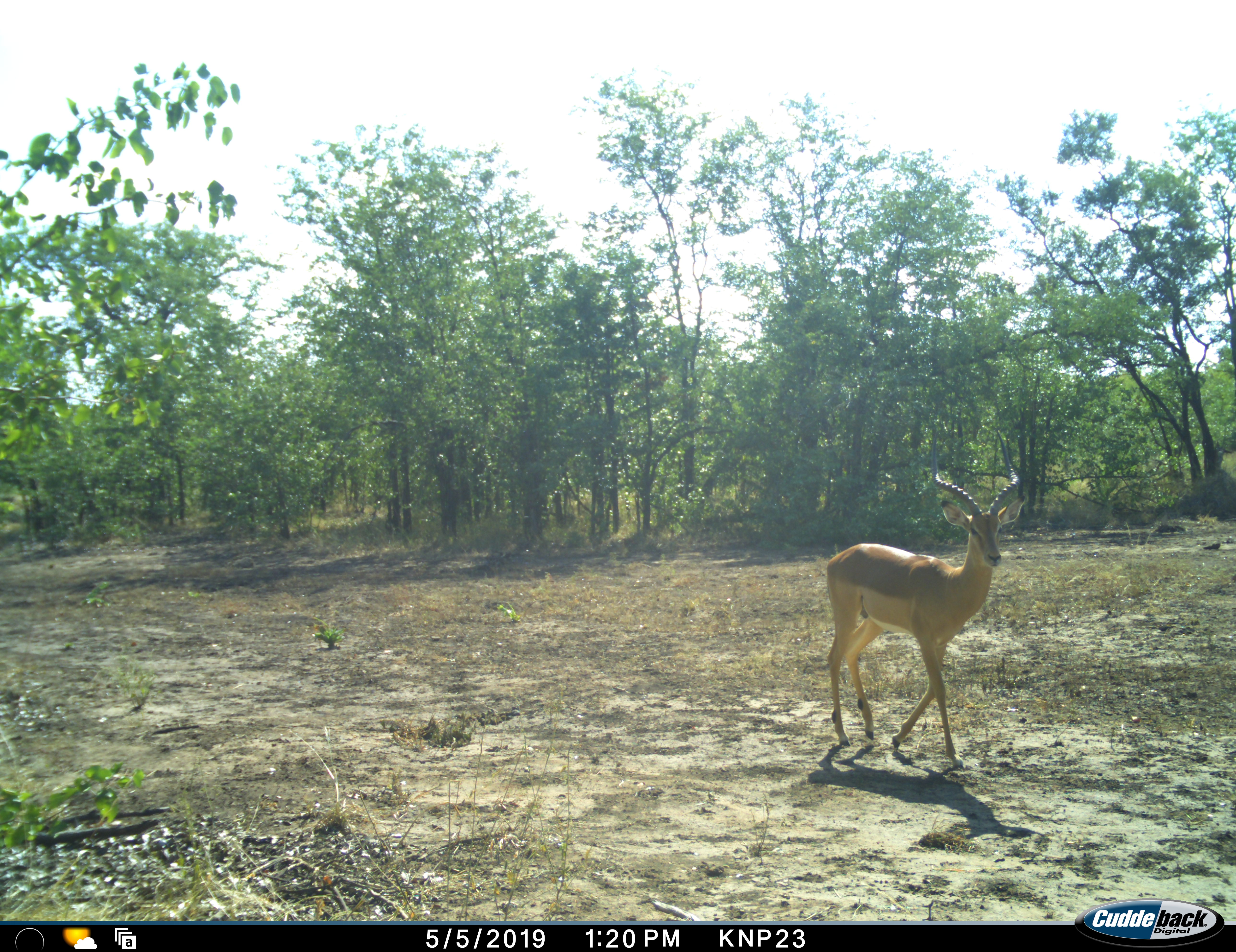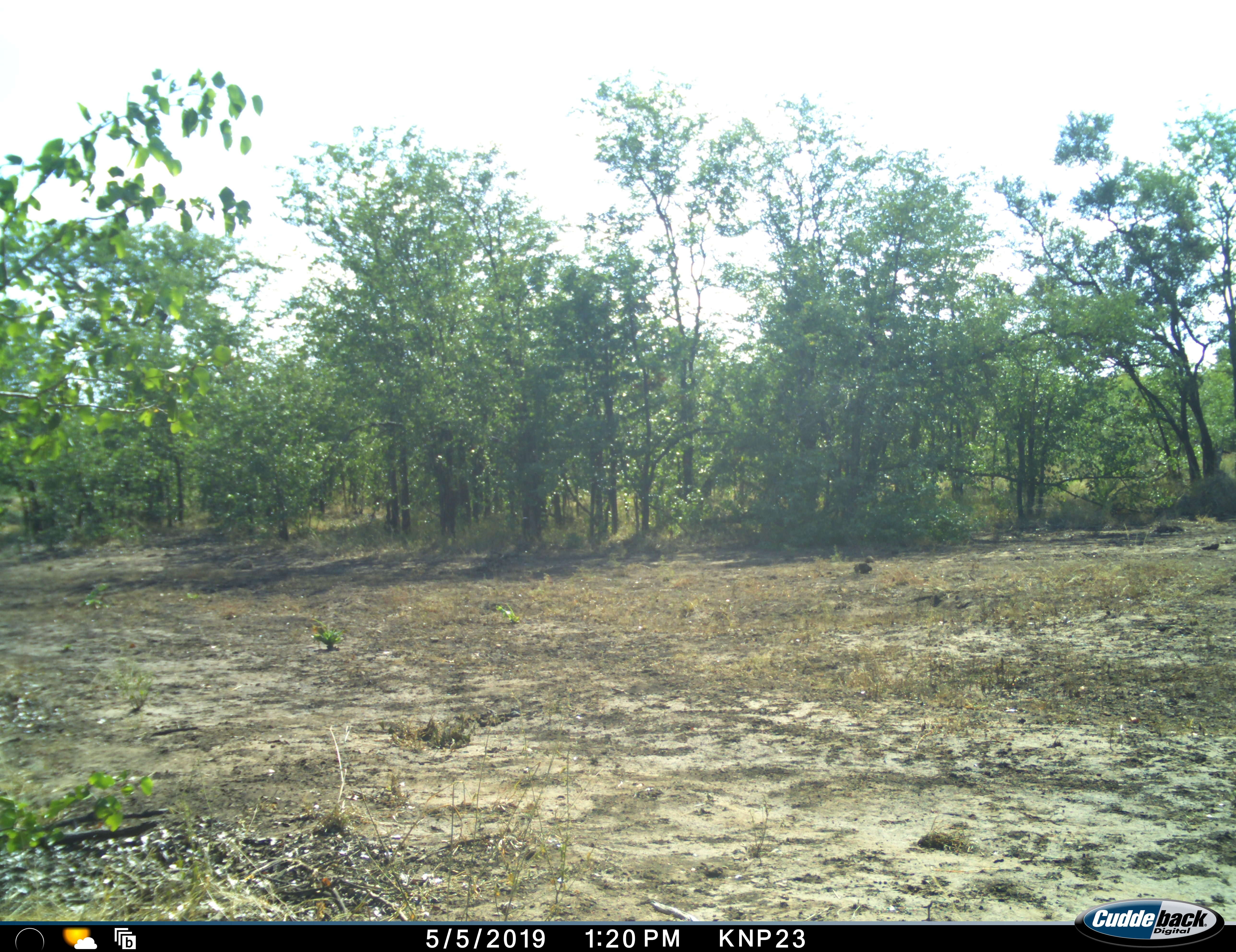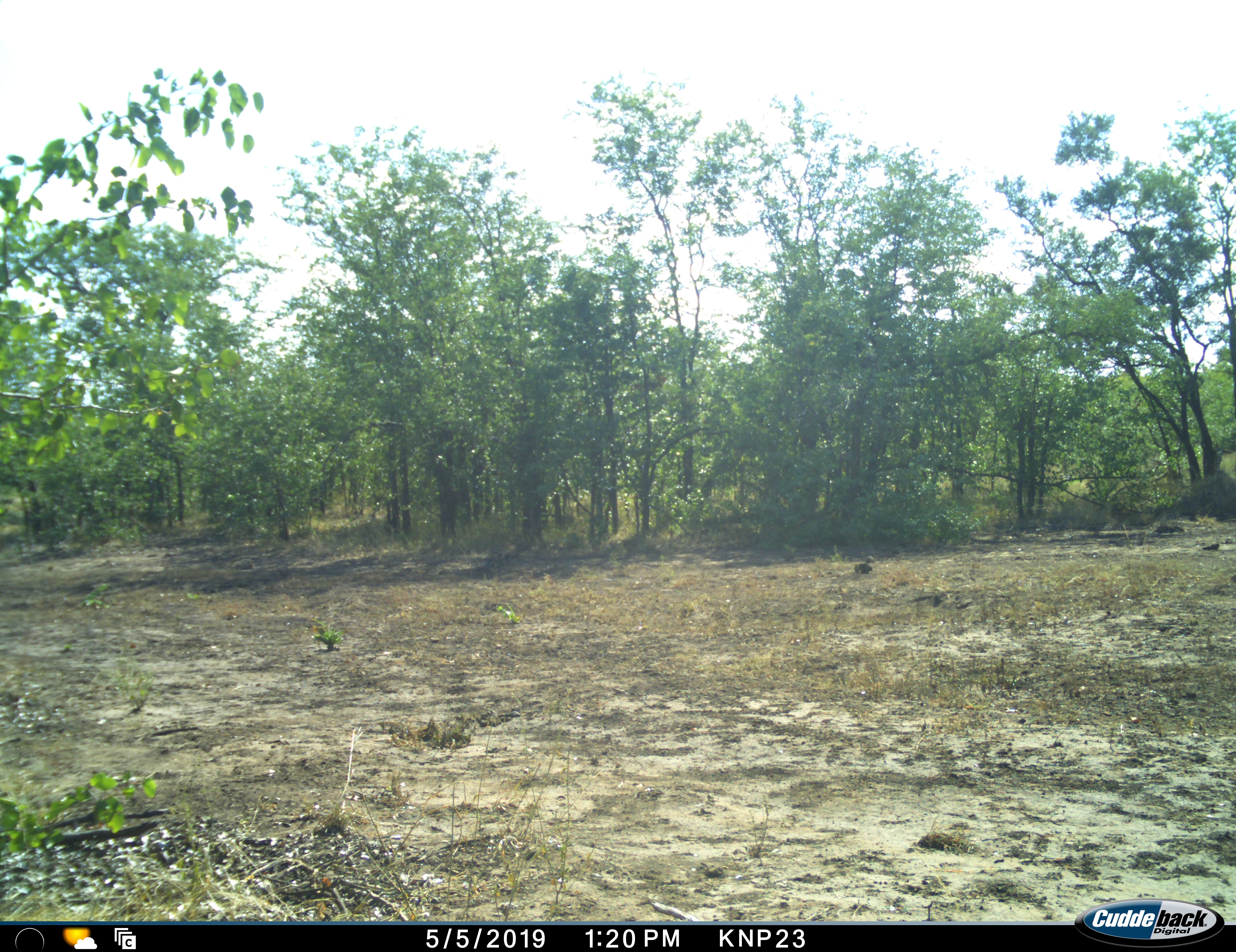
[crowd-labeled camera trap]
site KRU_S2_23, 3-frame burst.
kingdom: Animalia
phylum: Chordata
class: Mammalia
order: Artiodactyla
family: Bovidae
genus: Aepyceros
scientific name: Aepyceros melampus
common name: impala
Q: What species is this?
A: Impala (Aepyceros melampus).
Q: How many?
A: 1.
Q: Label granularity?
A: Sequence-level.